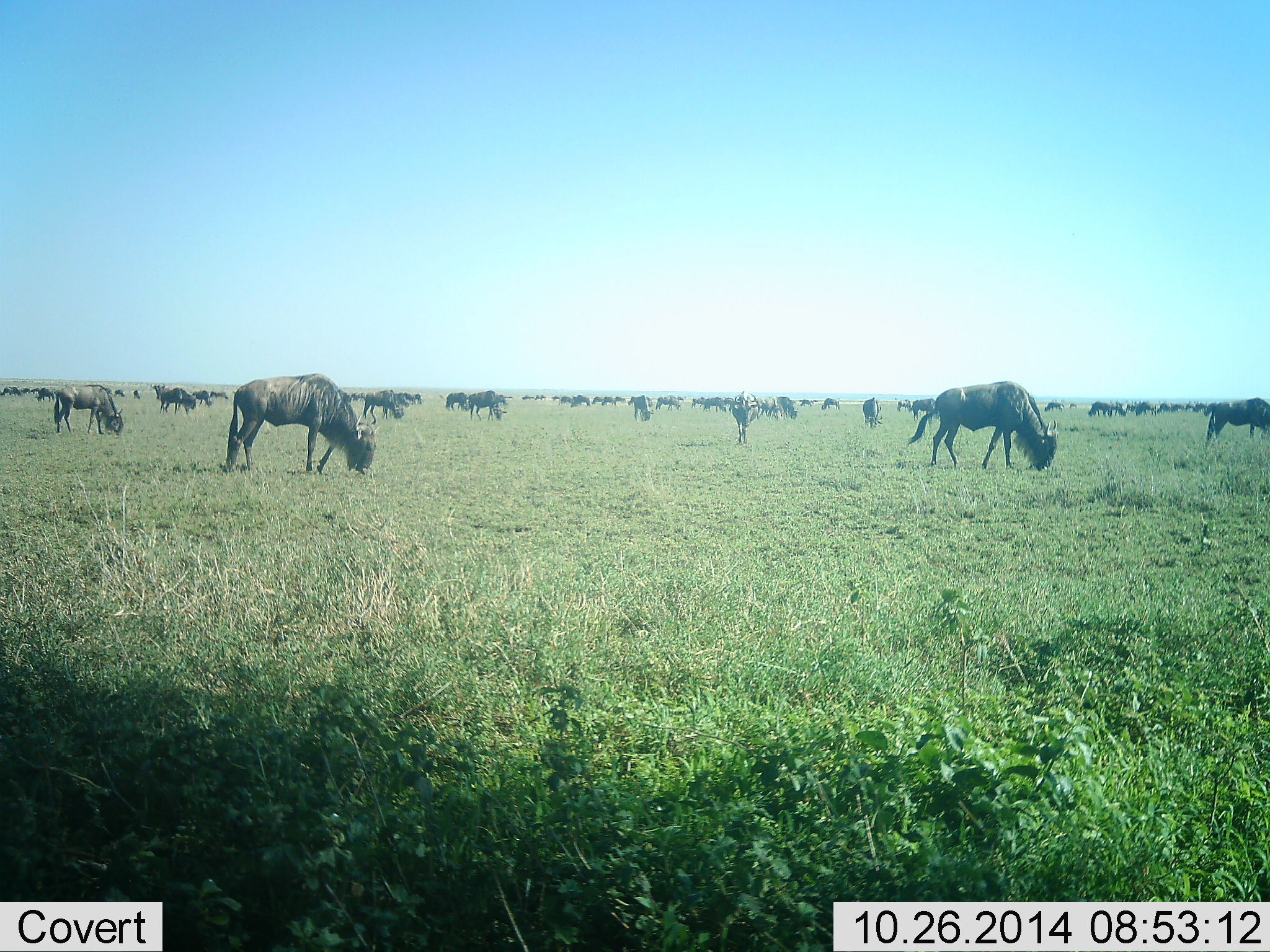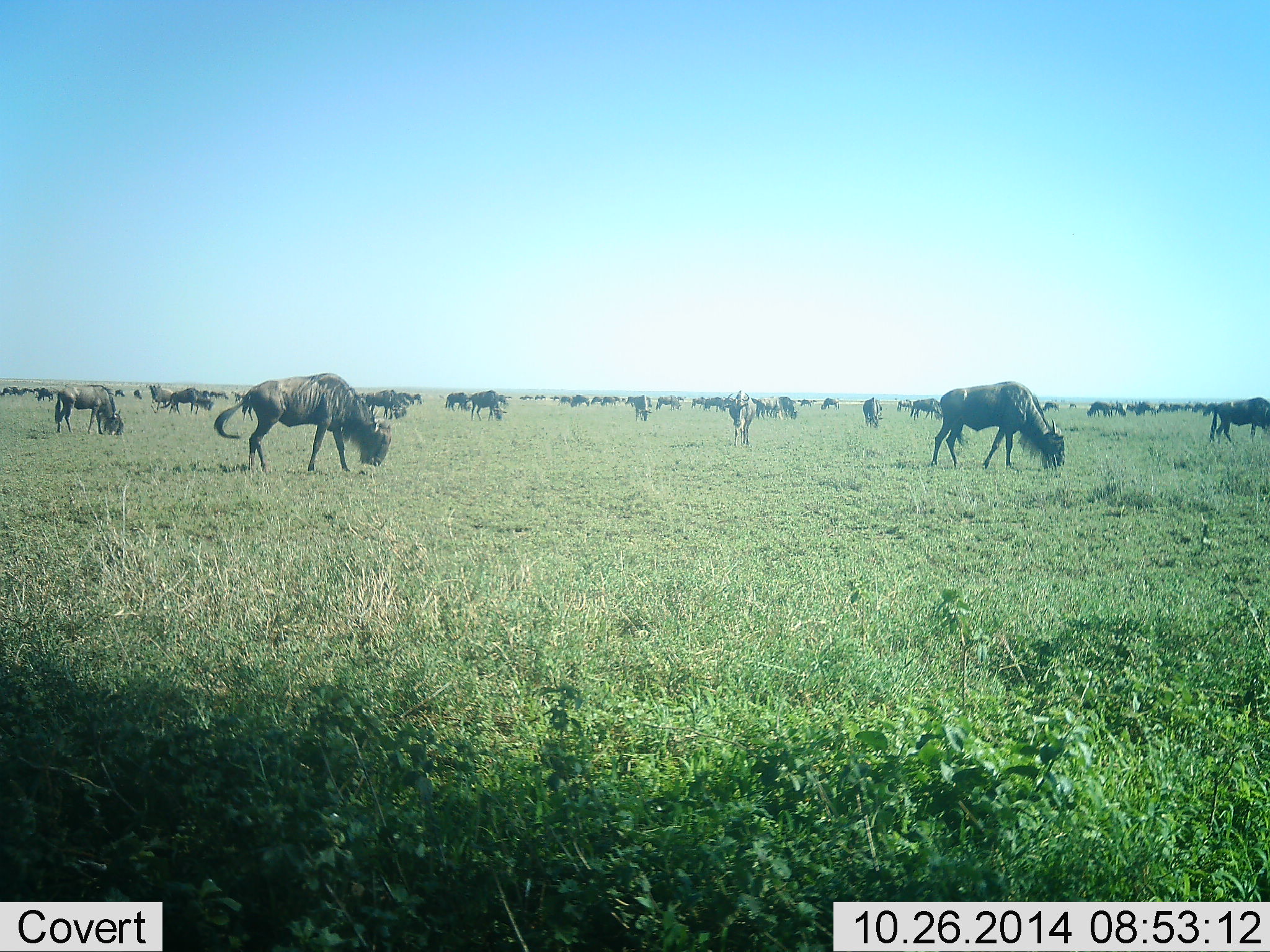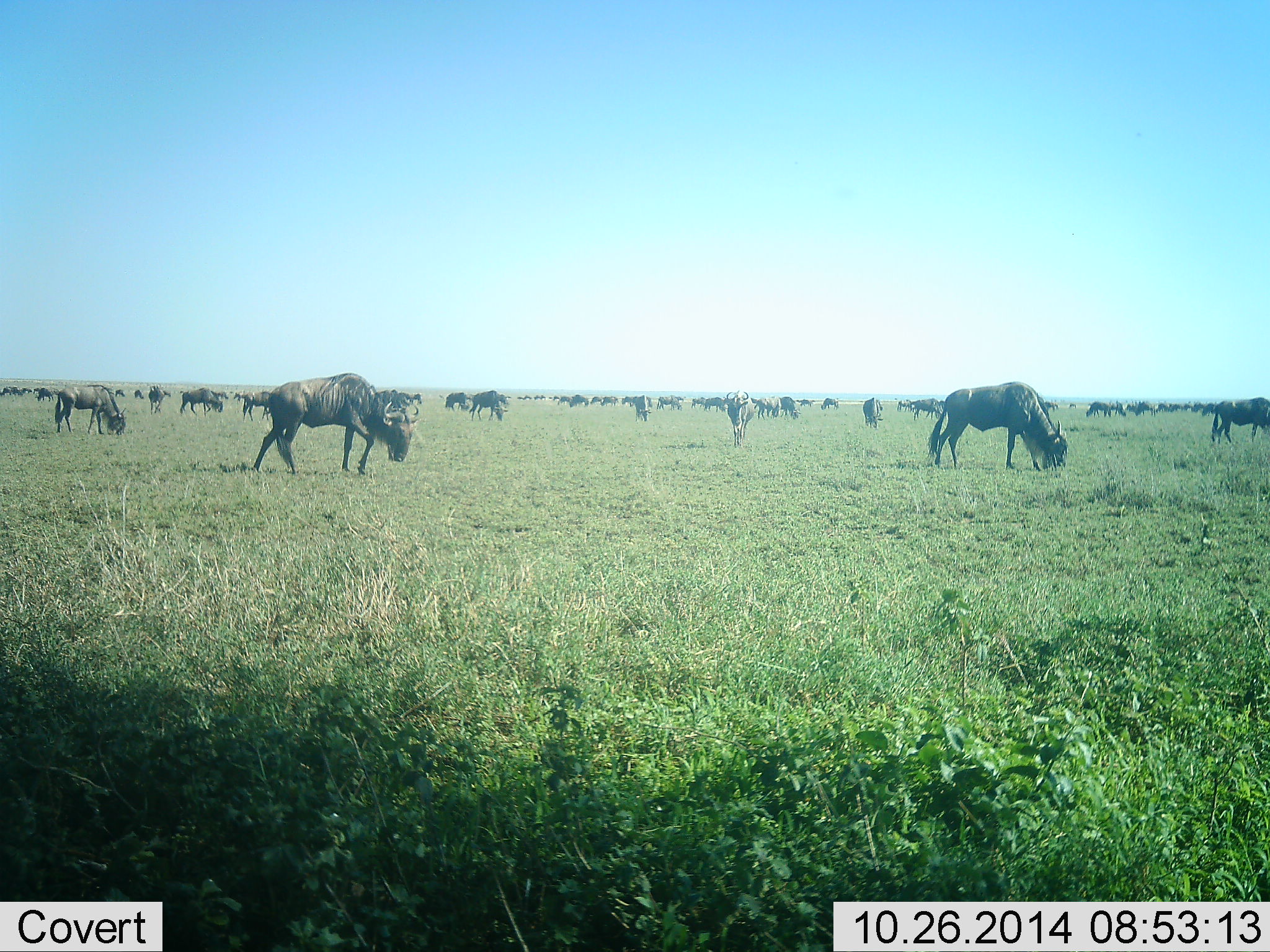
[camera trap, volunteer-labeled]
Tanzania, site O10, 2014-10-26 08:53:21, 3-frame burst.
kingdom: Animalia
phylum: Chordata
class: Mammalia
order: Artiodactyla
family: Bovidae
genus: Connochaetes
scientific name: Connochaetes taurinus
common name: blue wildebeest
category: wildebeest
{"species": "wildebeest (blue wildebeest) (Connochaetes taurinus)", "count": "11-50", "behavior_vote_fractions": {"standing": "40%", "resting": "0%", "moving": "20%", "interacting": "0%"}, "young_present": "0%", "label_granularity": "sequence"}